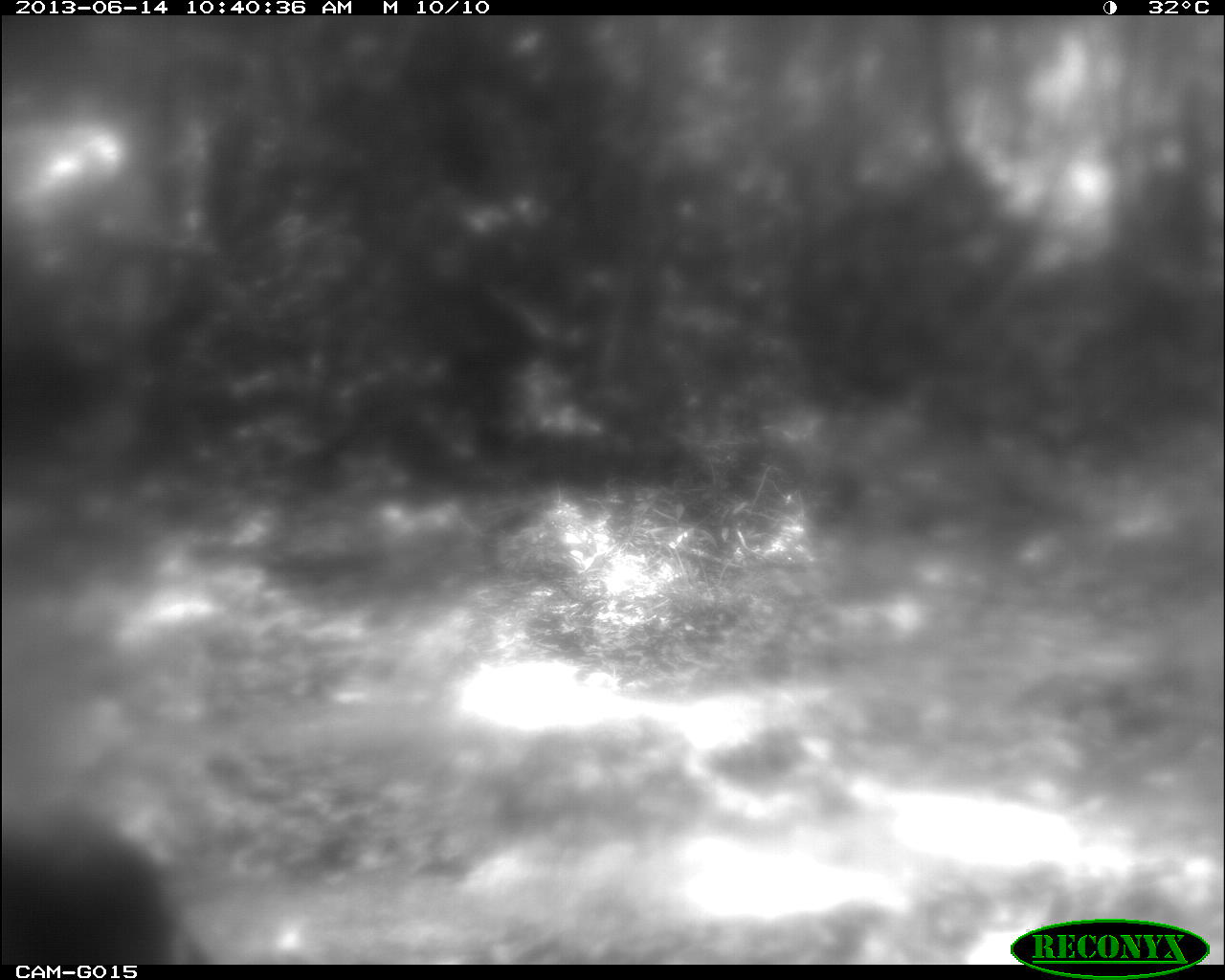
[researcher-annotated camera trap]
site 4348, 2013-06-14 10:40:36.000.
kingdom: Animalia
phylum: Chordata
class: Aves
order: Galliformes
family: Phasianidae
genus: Meleagris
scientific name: Meleagris ocellata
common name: ocellated turkey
Meleagris ocellata (ocellated turkey), count 2.